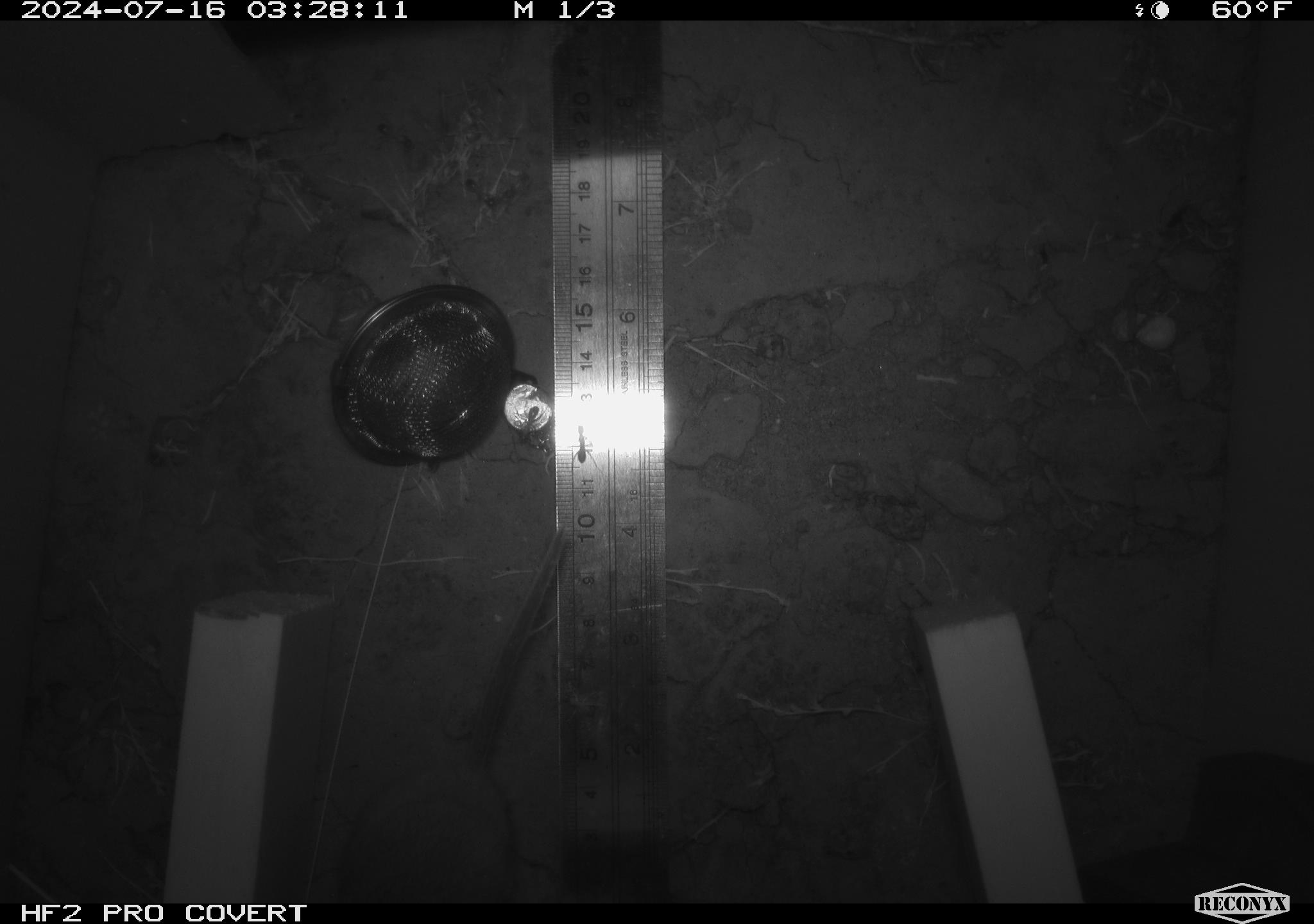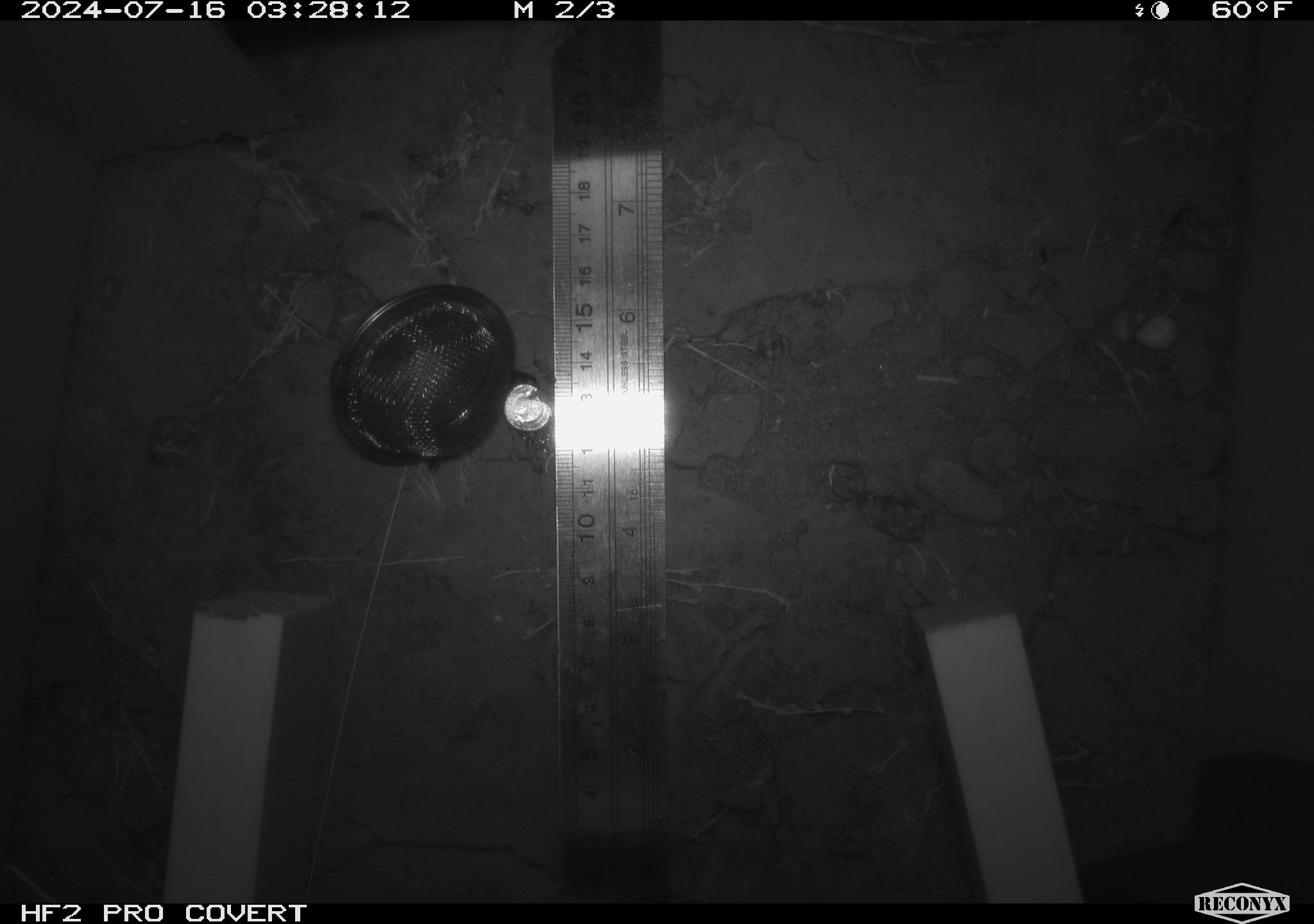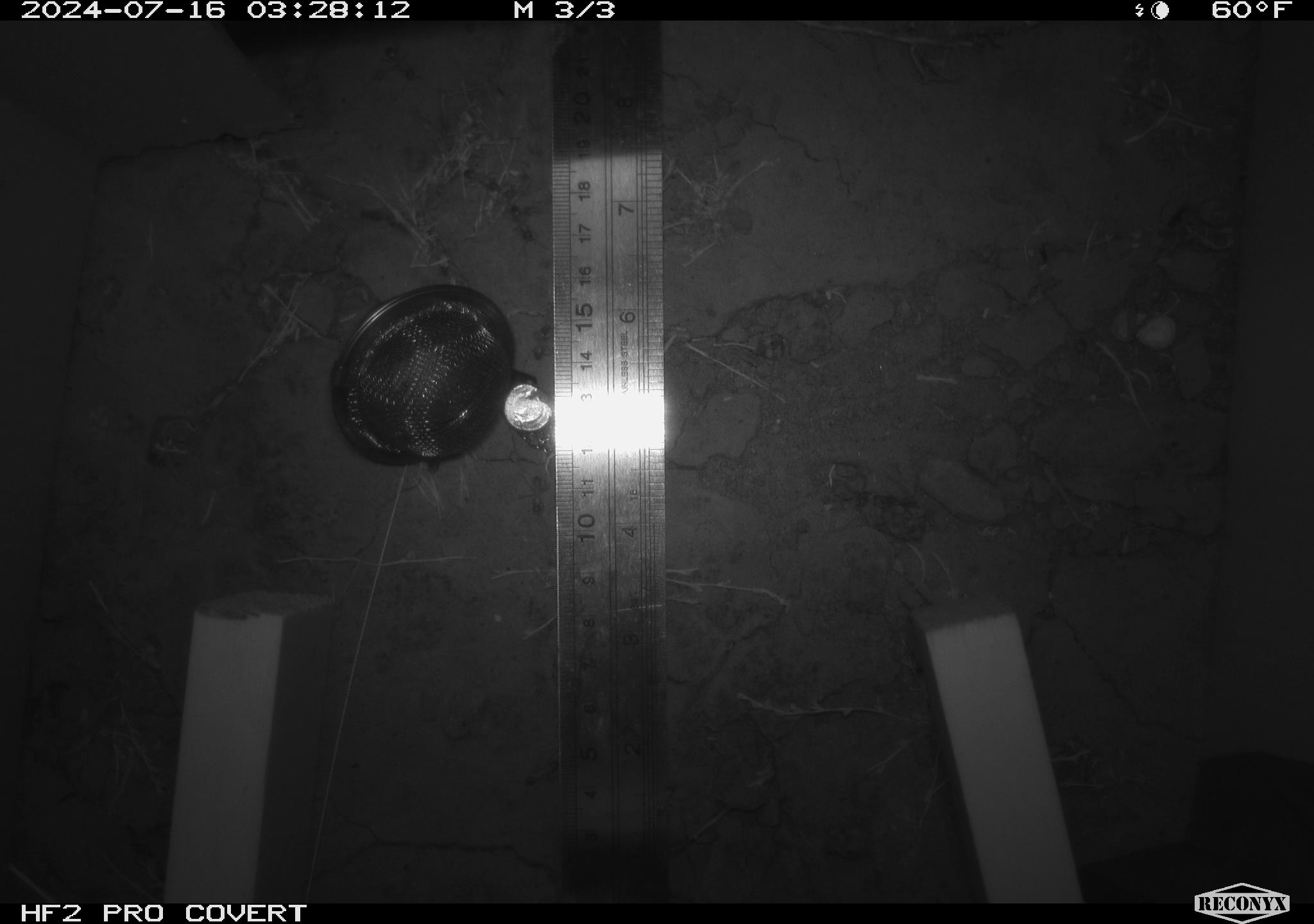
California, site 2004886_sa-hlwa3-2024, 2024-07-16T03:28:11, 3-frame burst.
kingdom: Animalia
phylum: Chordata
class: Mammalia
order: Rodentia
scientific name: Rodentia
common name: mouse species